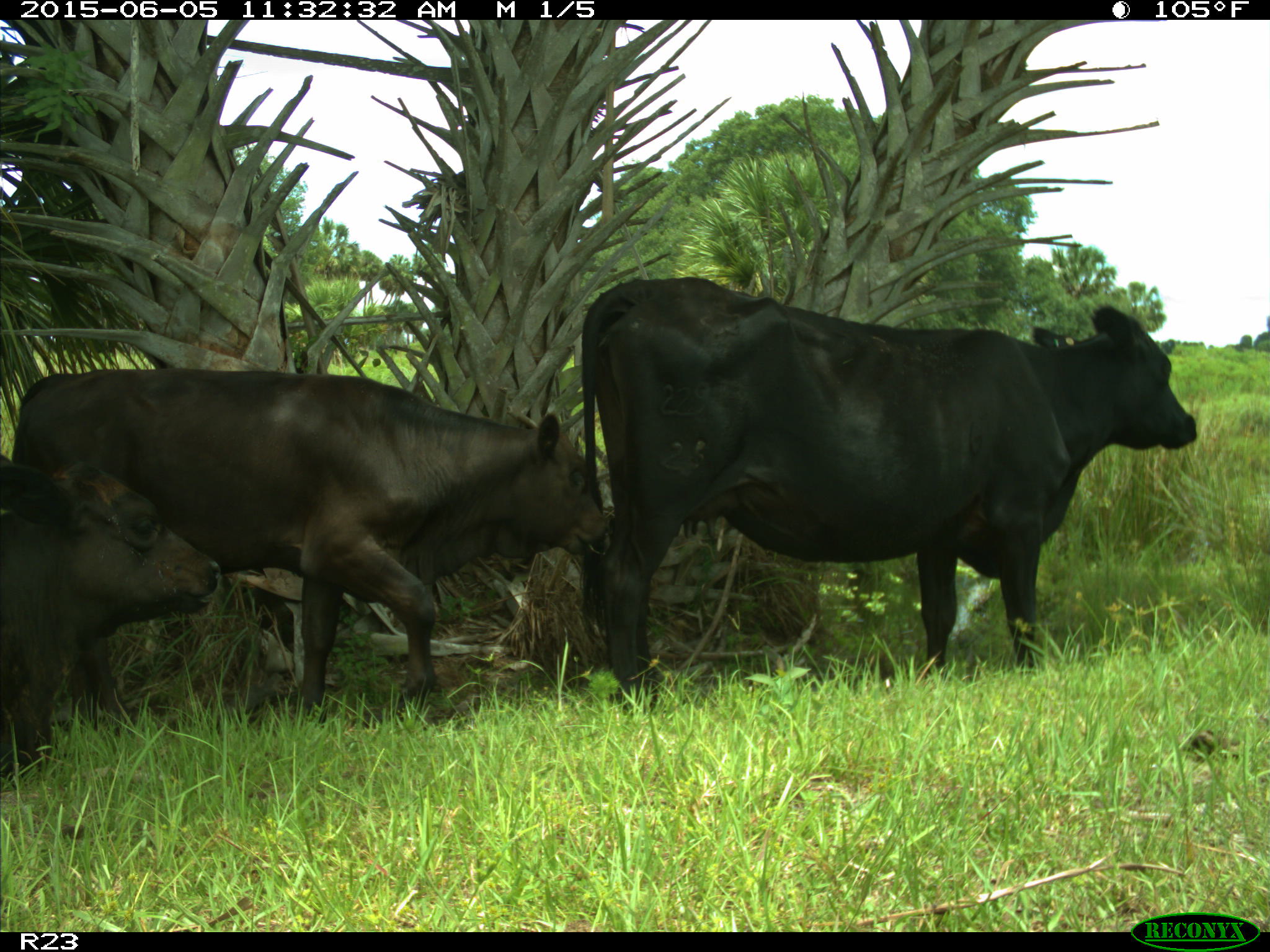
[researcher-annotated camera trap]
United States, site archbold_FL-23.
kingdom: Animalia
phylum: Chordata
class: Mammalia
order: Artiodactyla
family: Bovidae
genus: Bos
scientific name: Bos taurus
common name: domestic cow